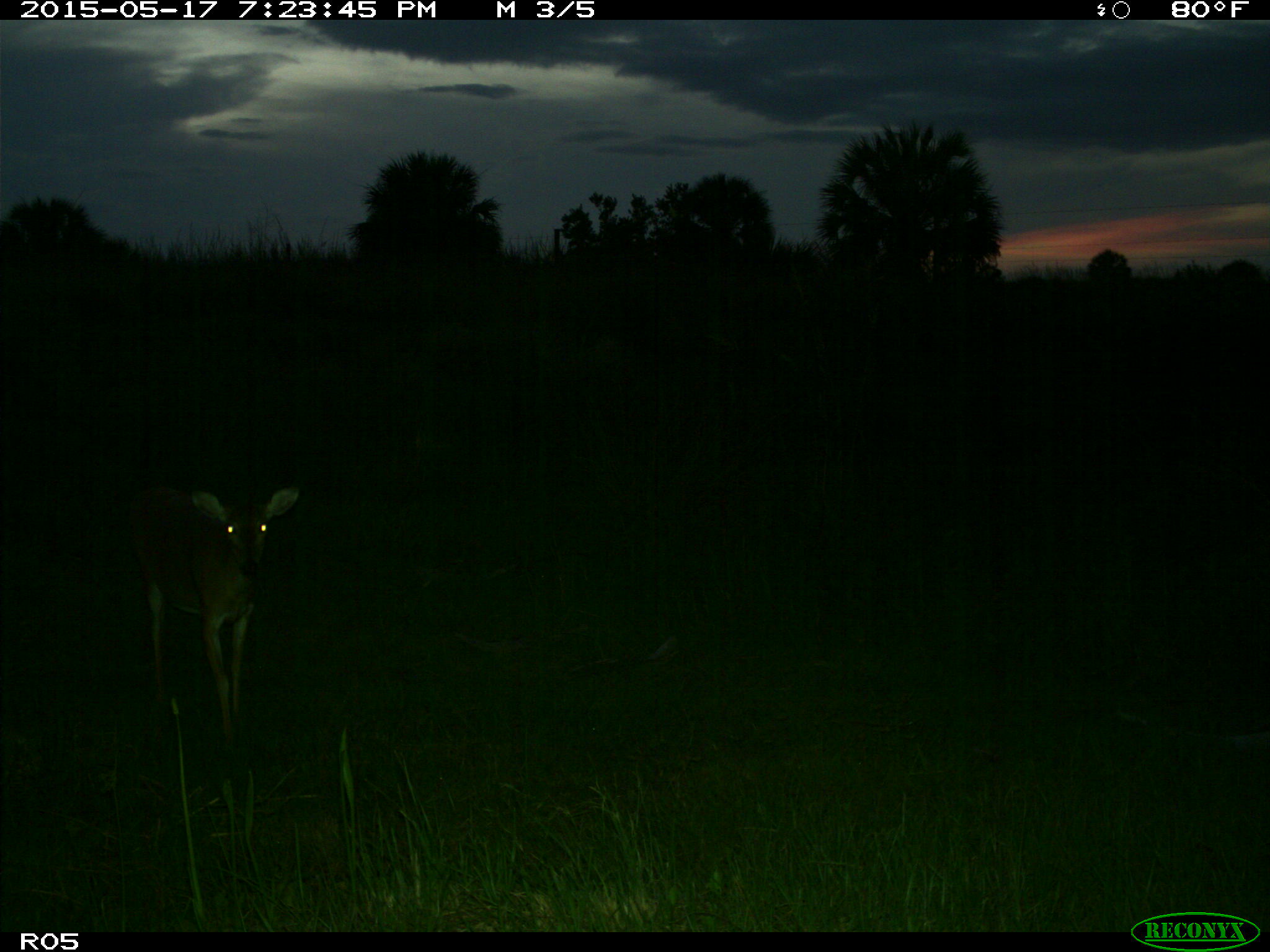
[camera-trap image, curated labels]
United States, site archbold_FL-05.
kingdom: Animalia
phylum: Chordata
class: Mammalia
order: Artiodactyla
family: Cervidae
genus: Odocoileus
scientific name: Odocoileus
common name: deer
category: unidentified deer